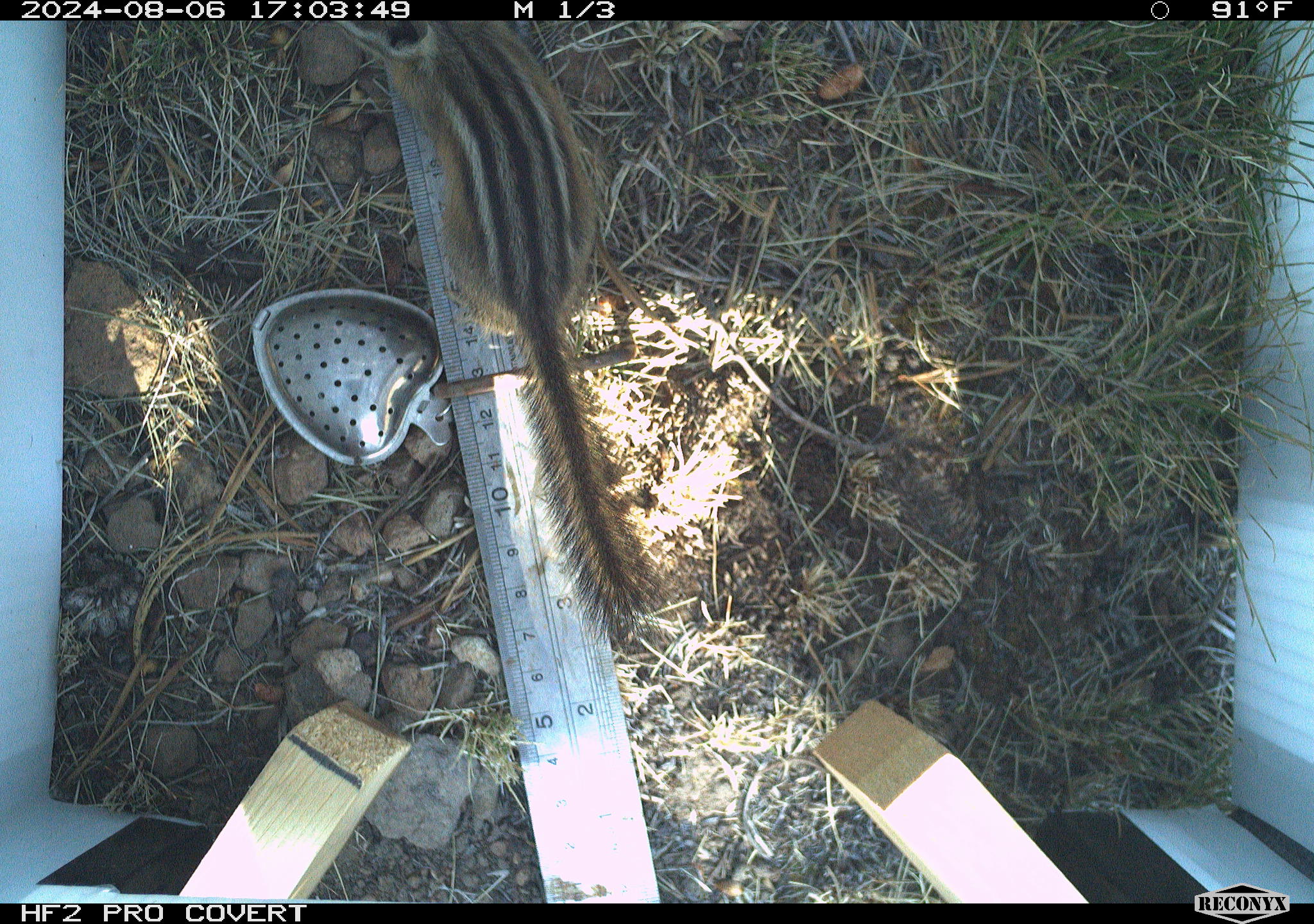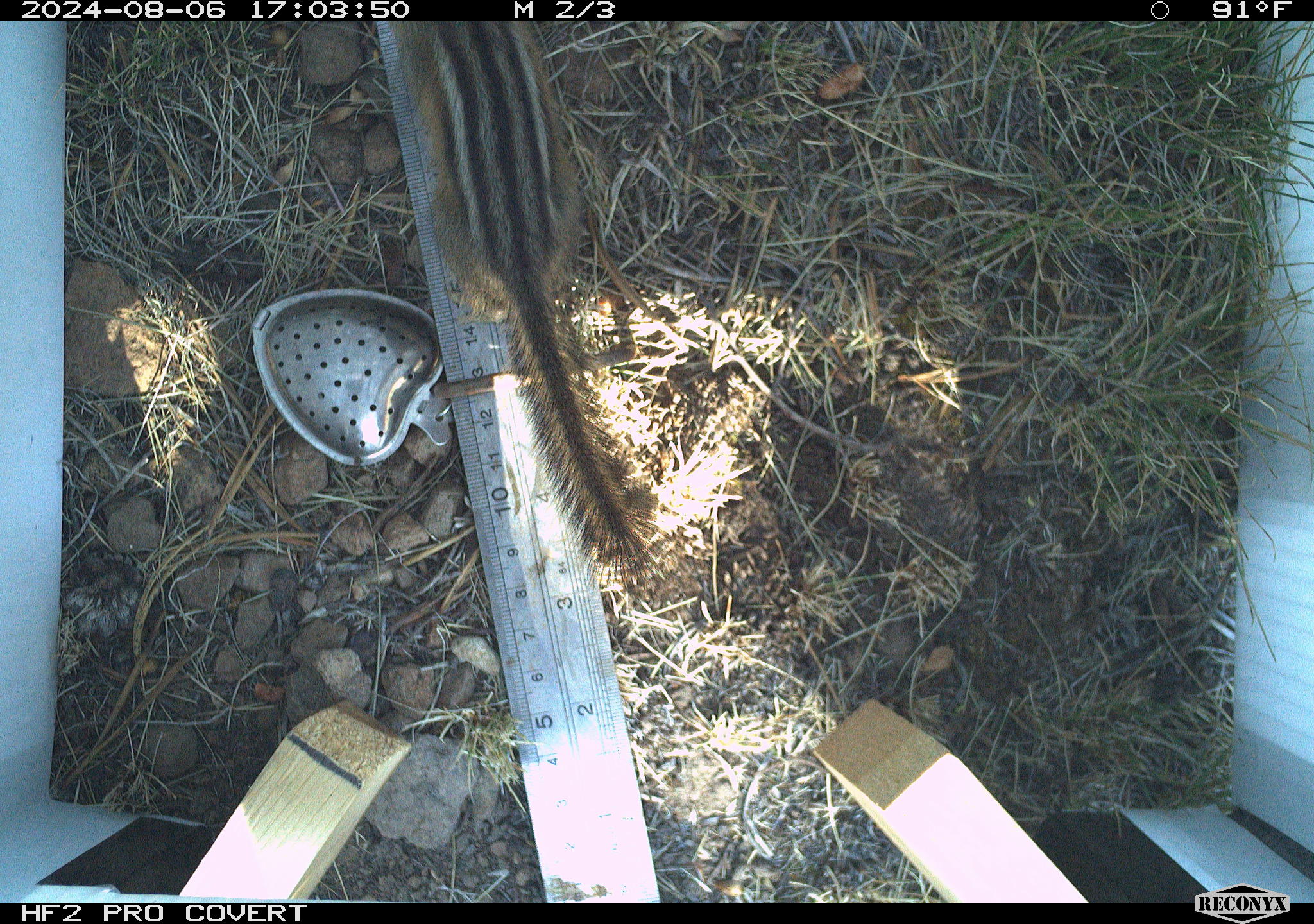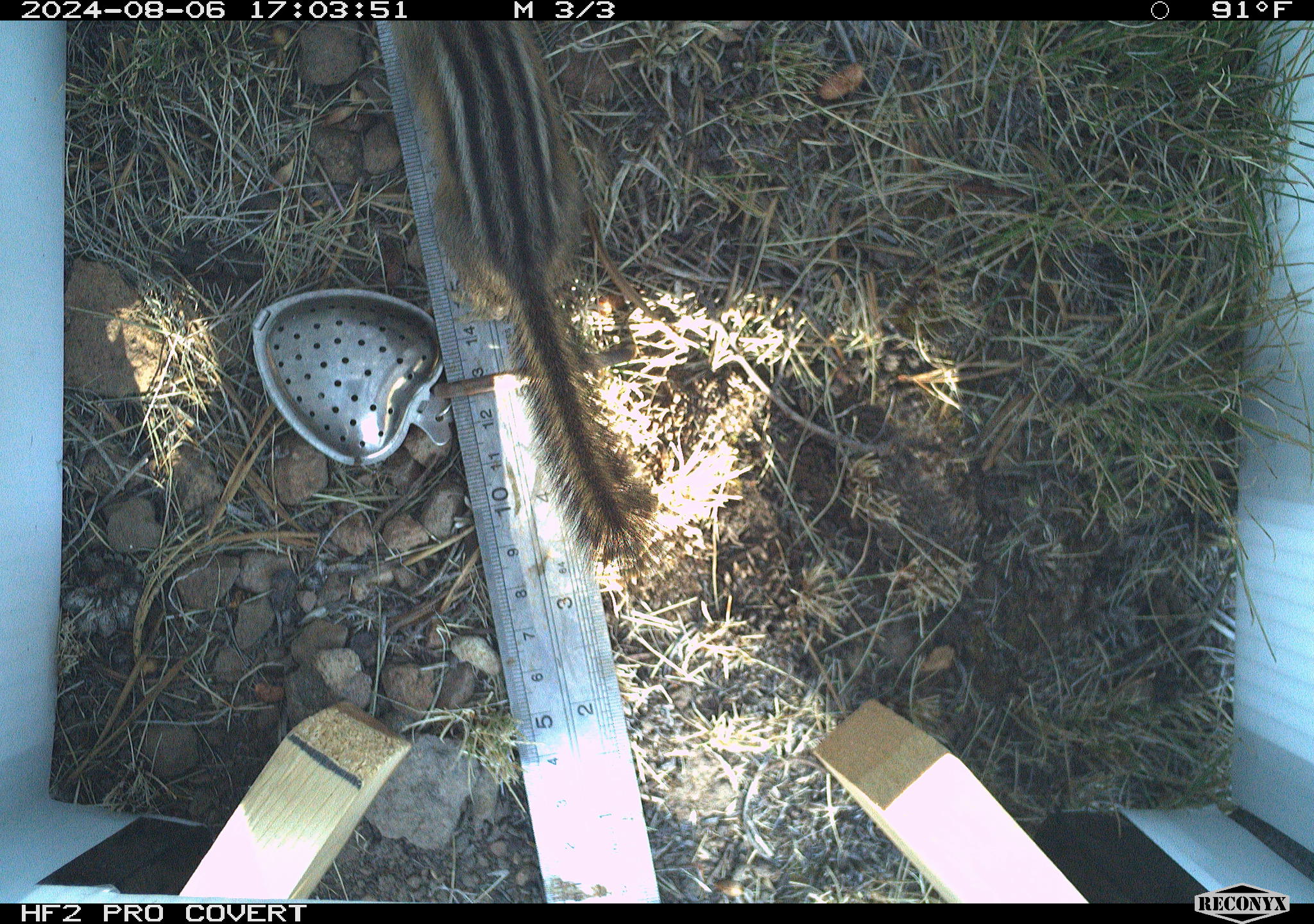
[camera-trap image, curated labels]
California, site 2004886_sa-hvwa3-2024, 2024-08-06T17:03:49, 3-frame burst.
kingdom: Animalia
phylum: Chordata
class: Mammalia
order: Rodentia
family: Sciuridae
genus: Neotamias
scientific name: Neotamias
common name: western chipmunks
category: neotamias species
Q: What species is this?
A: Neotamias species (western chipmunks) (Neotamias).